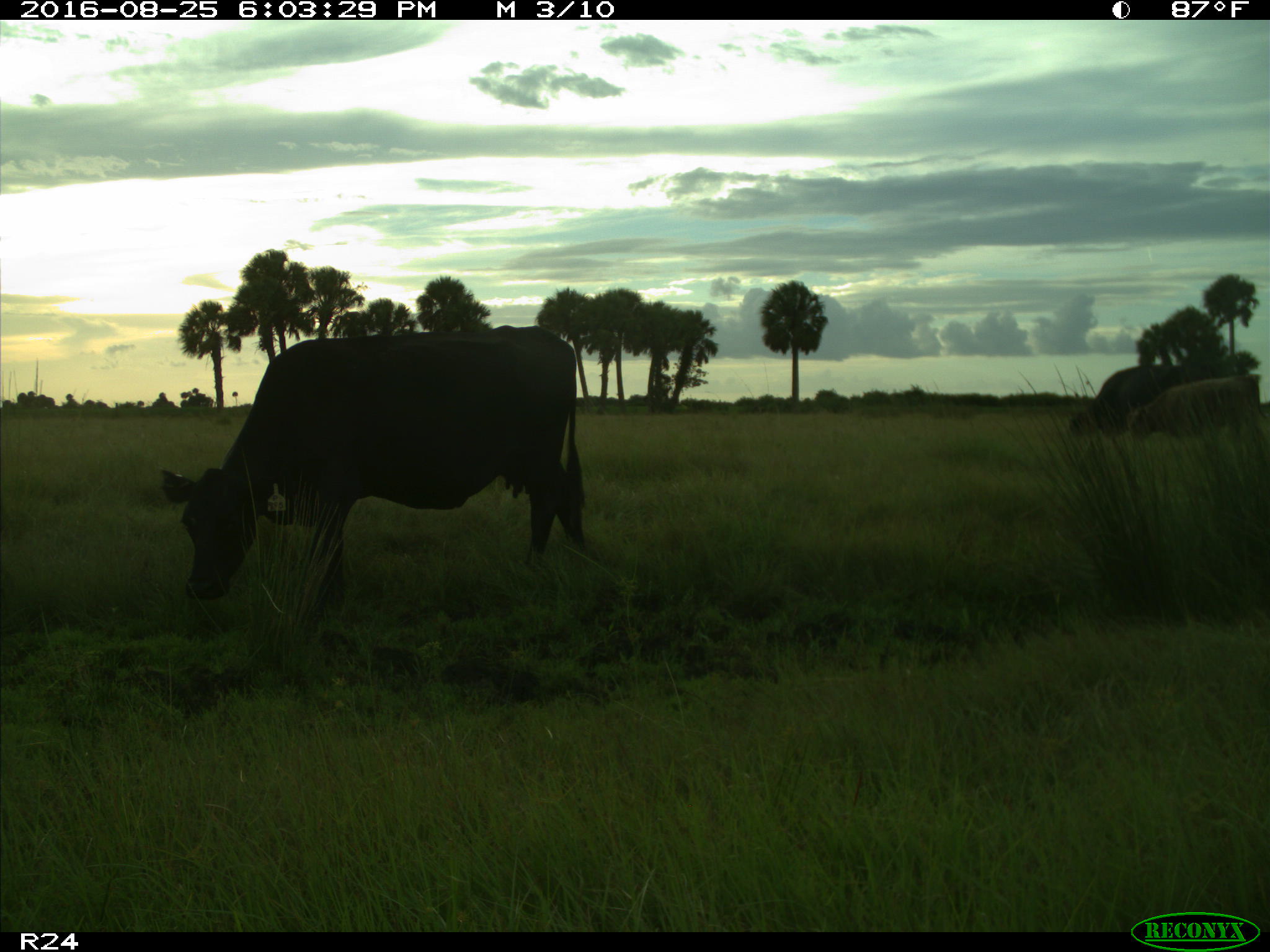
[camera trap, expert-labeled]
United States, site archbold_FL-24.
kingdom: Animalia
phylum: Chordata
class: Mammalia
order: Artiodactyla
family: Bovidae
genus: Bos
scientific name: Bos taurus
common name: domestic cow